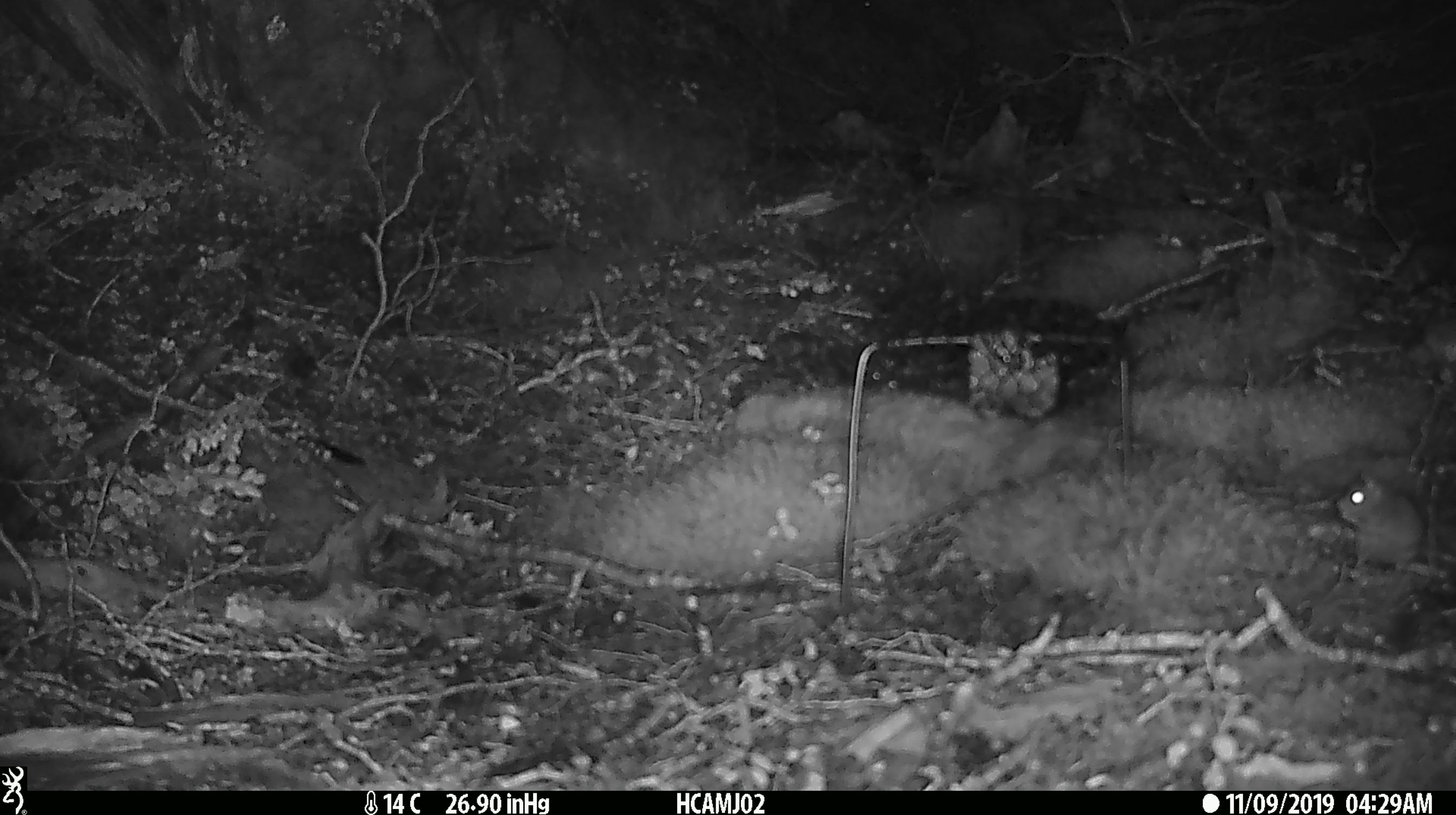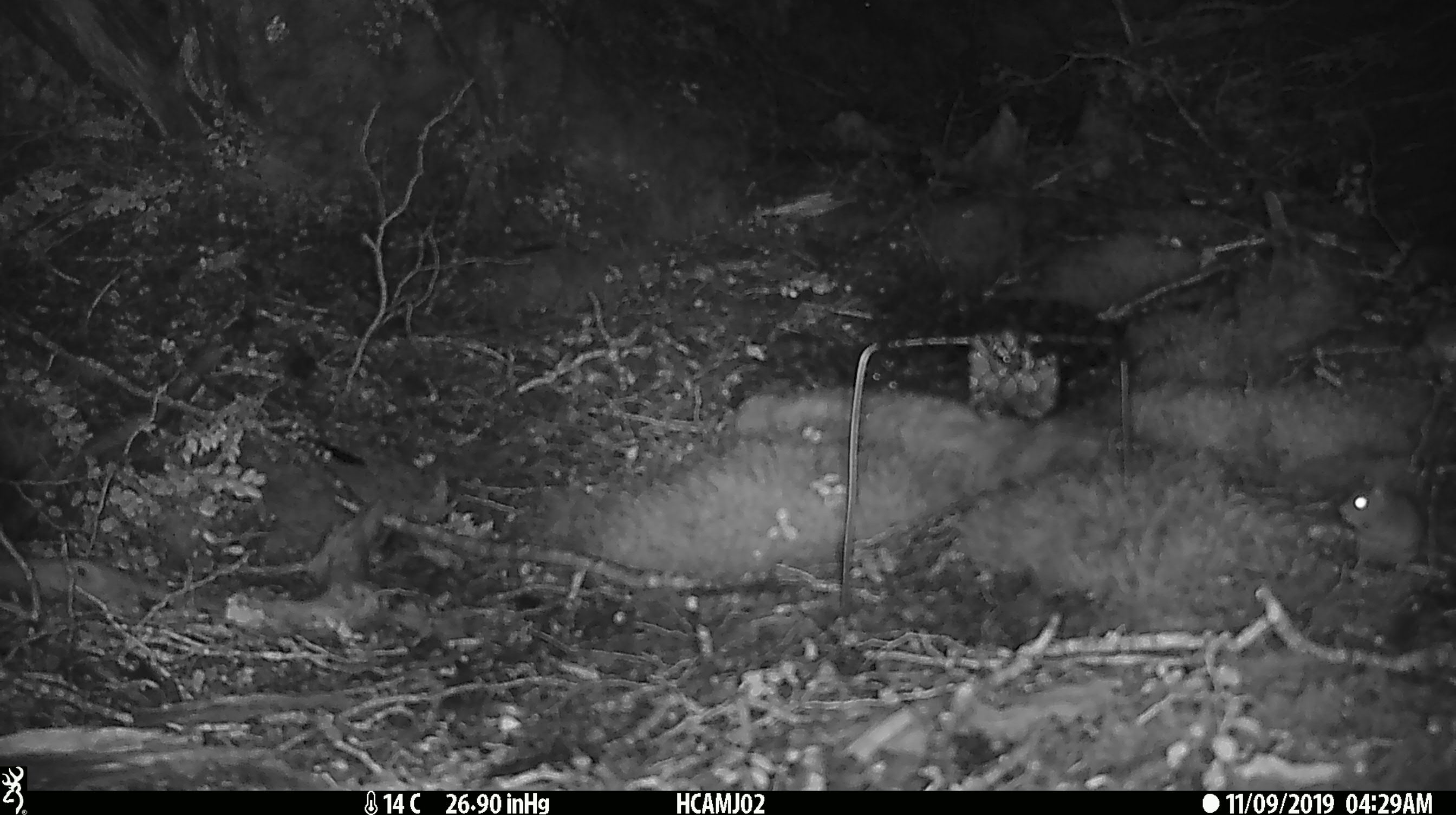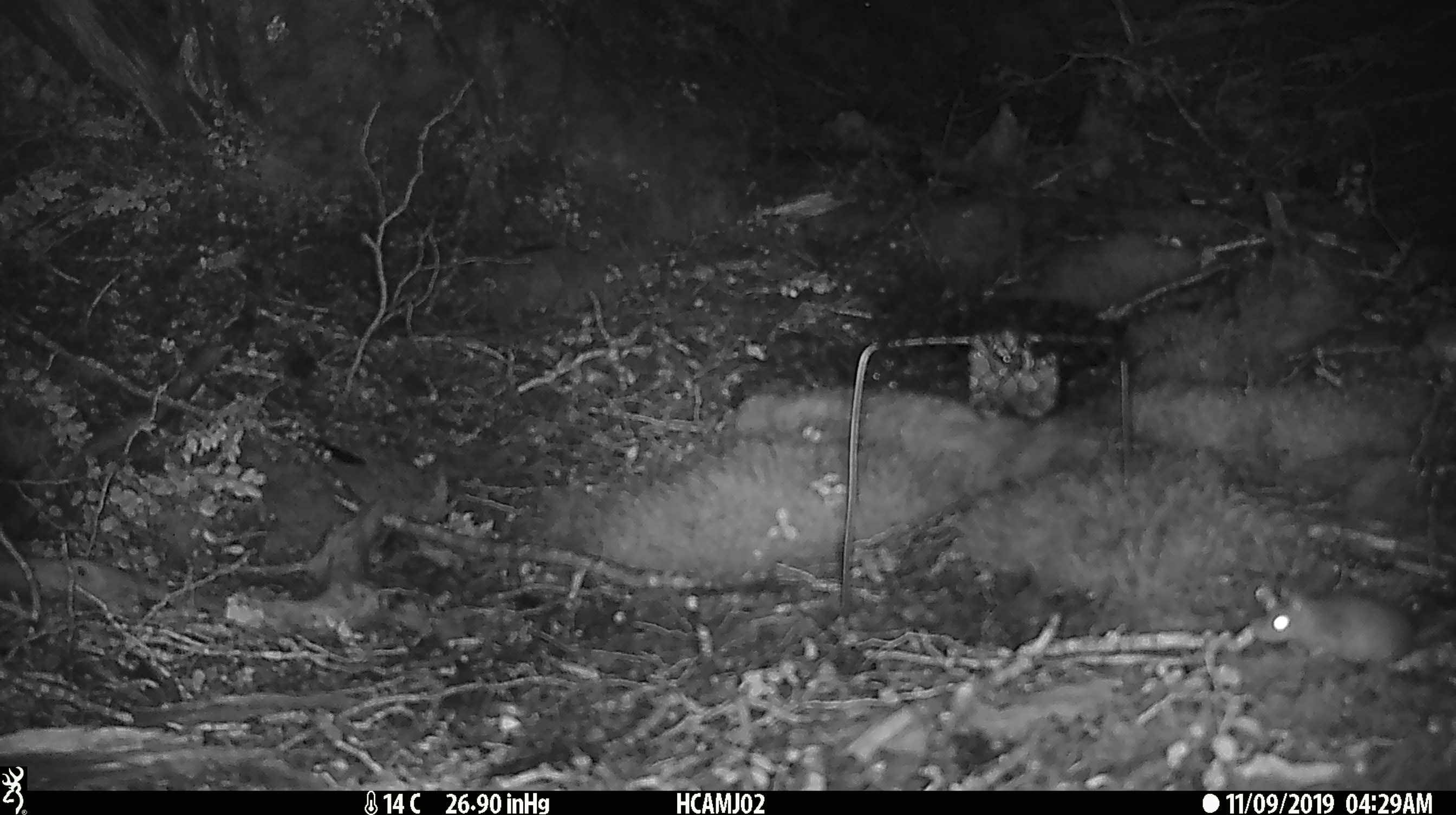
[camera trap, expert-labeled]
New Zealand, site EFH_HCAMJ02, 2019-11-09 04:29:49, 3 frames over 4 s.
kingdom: Animalia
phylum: Chordata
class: Mammalia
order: Rodentia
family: Muridae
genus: Mus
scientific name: Mus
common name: mouse